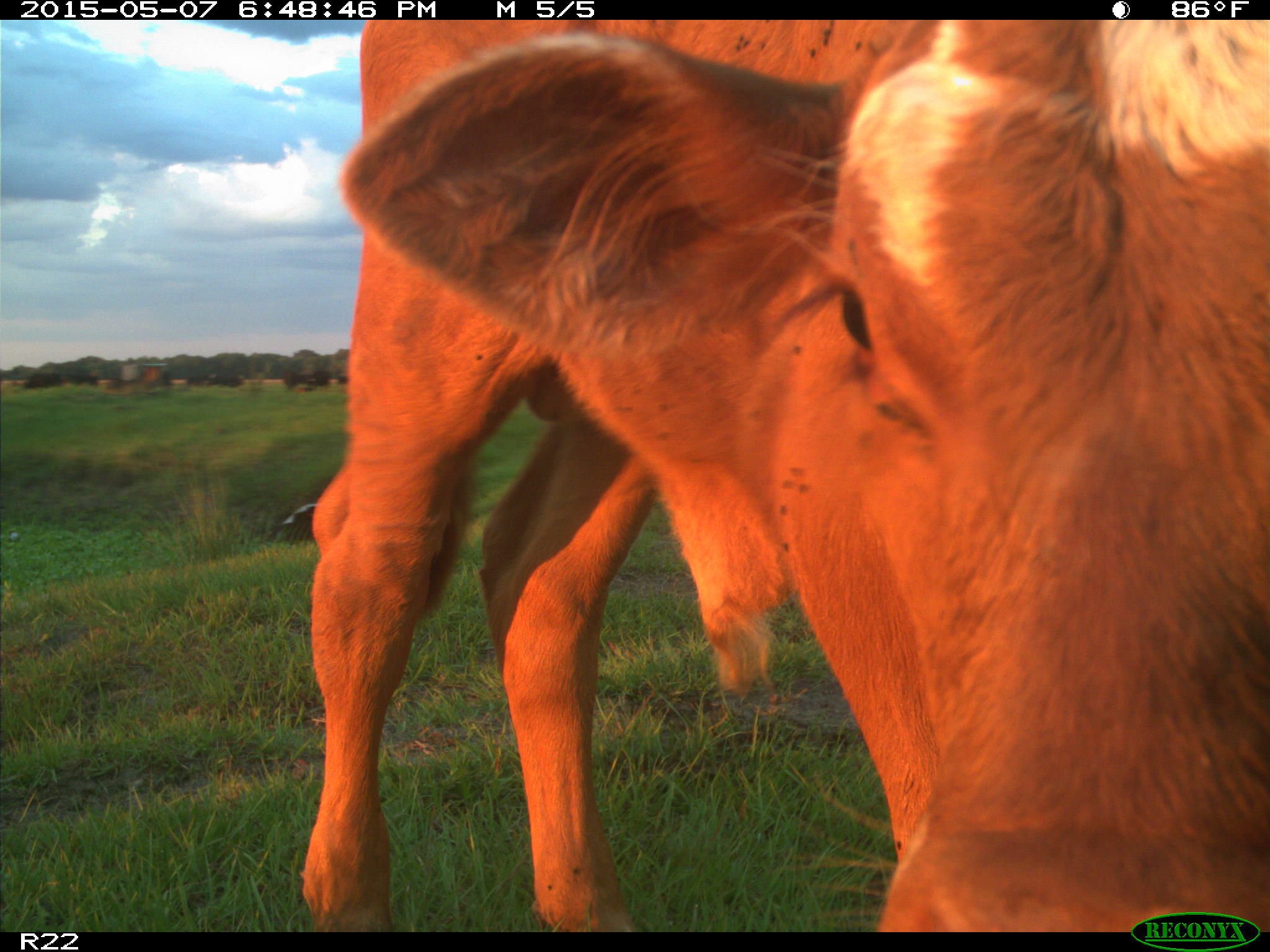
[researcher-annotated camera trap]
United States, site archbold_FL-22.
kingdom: Animalia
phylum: Chordata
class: Mammalia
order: Artiodactyla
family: Bovidae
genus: Bos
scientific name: Bos taurus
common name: domestic cow